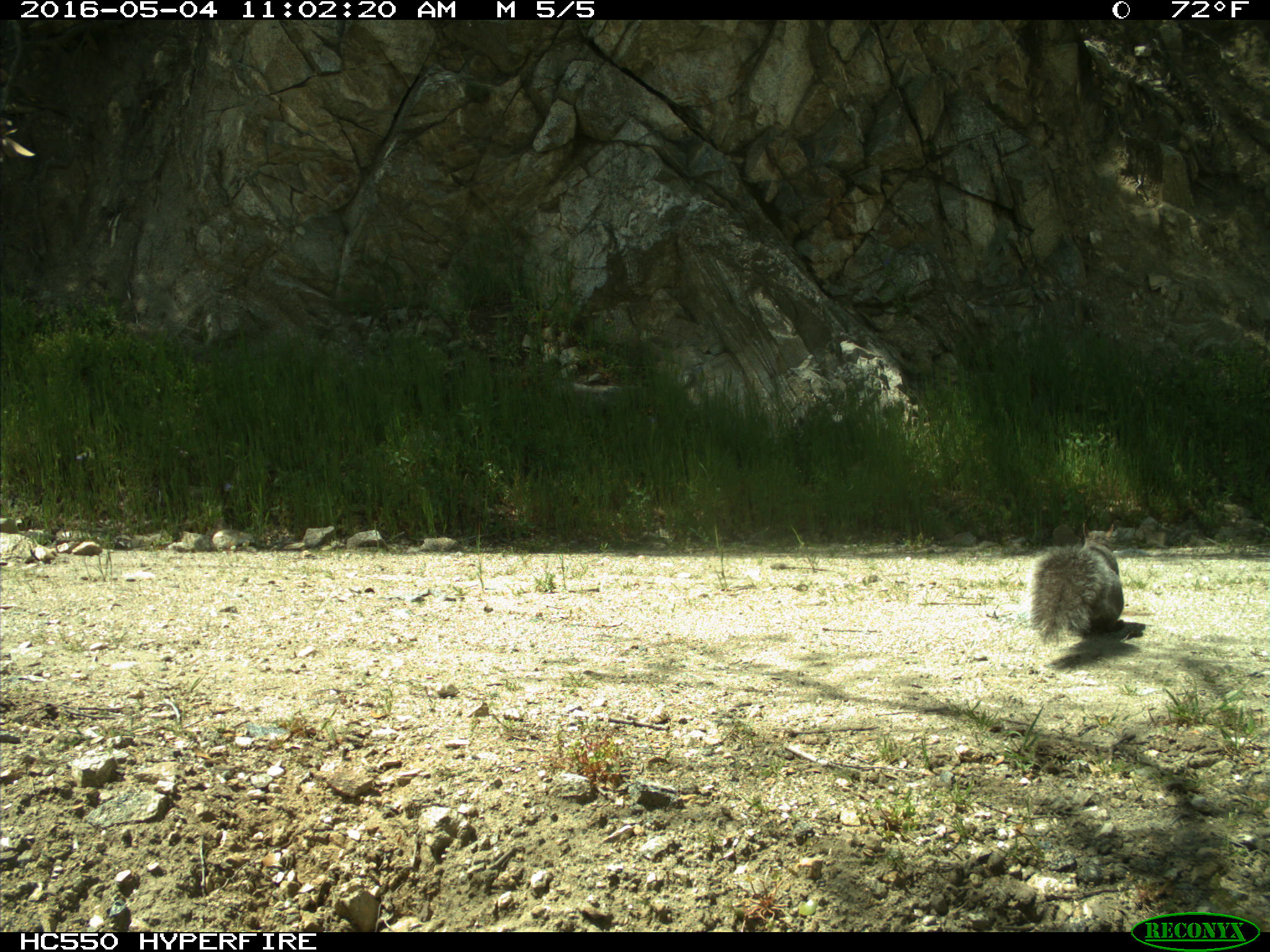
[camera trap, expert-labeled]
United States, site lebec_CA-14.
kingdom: Animalia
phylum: Chordata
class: Mammalia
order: Rodentia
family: Sciuridae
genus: Sciurus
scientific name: Sciurus carolinensis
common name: eastern gray squirrel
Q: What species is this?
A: Sciurus carolinensis (eastern gray squirrel).